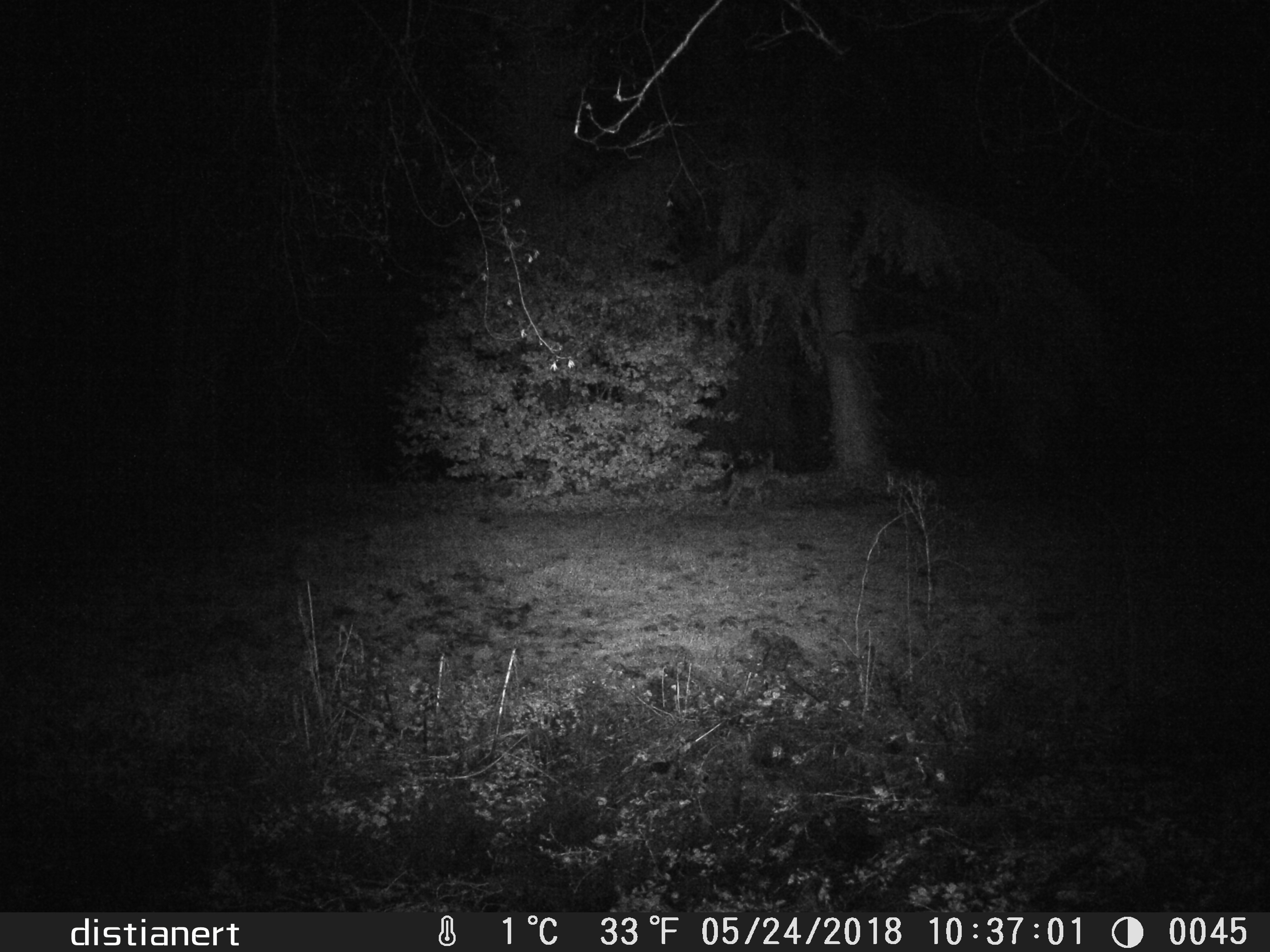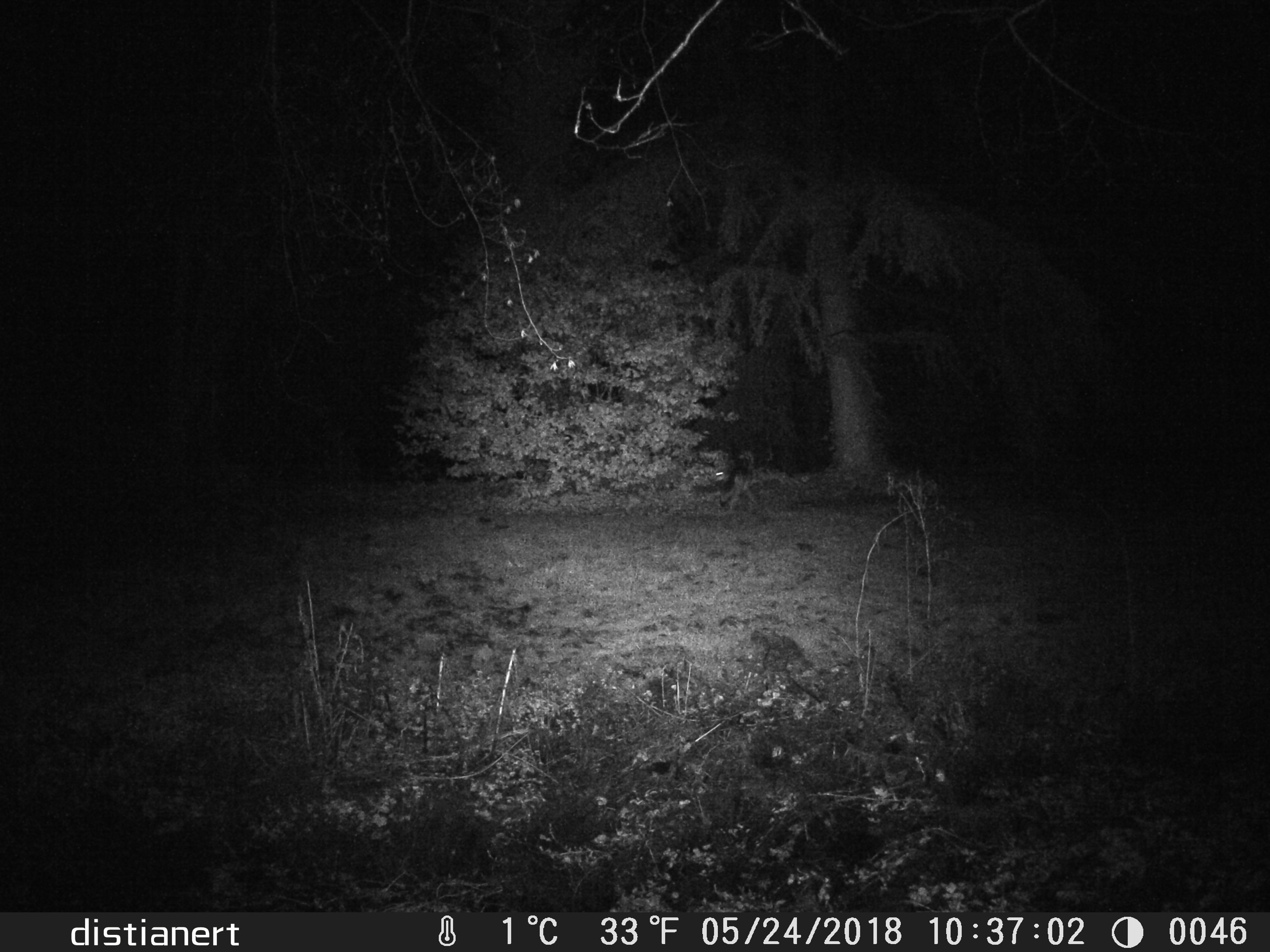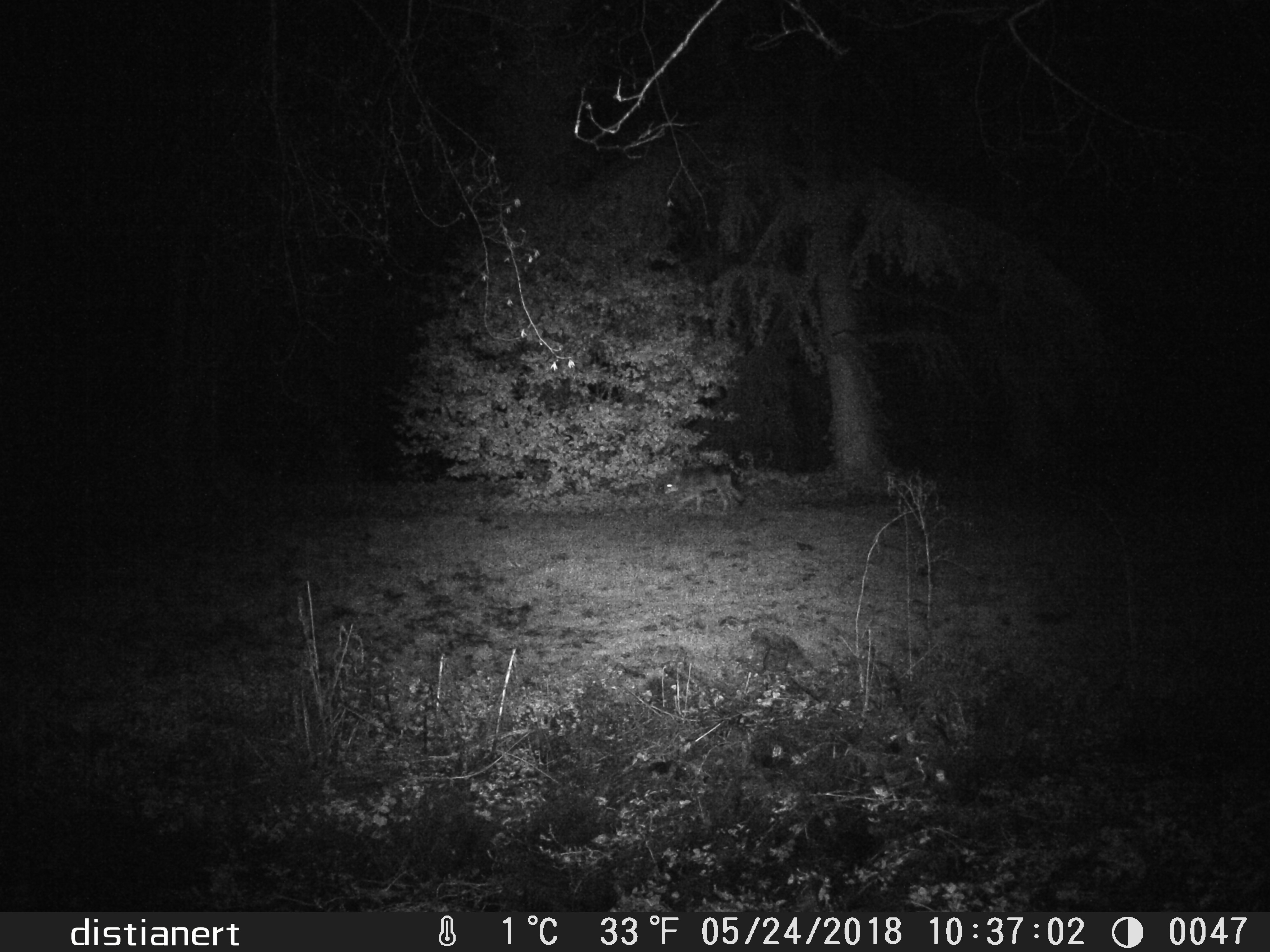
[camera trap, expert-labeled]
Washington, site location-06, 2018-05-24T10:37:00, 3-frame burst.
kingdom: Animalia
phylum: Chordata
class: Mammalia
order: Carnivora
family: Canidae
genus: Canis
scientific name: Canis latrans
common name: coyote